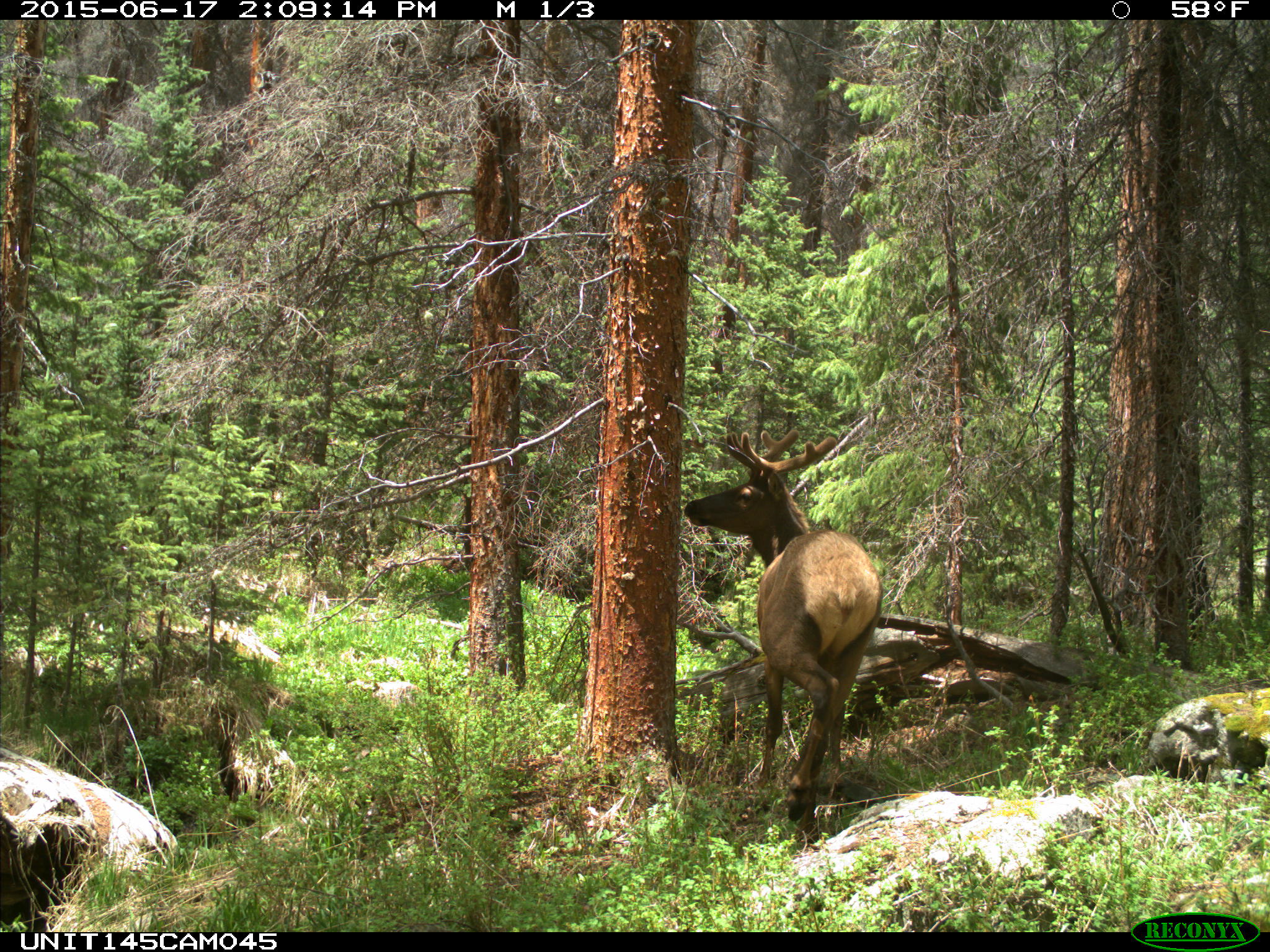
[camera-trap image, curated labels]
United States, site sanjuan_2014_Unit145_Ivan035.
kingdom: Animalia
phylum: Chordata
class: Mammalia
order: Artiodactyla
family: Cervidae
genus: Cervus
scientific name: Cervus elaphus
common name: red deer